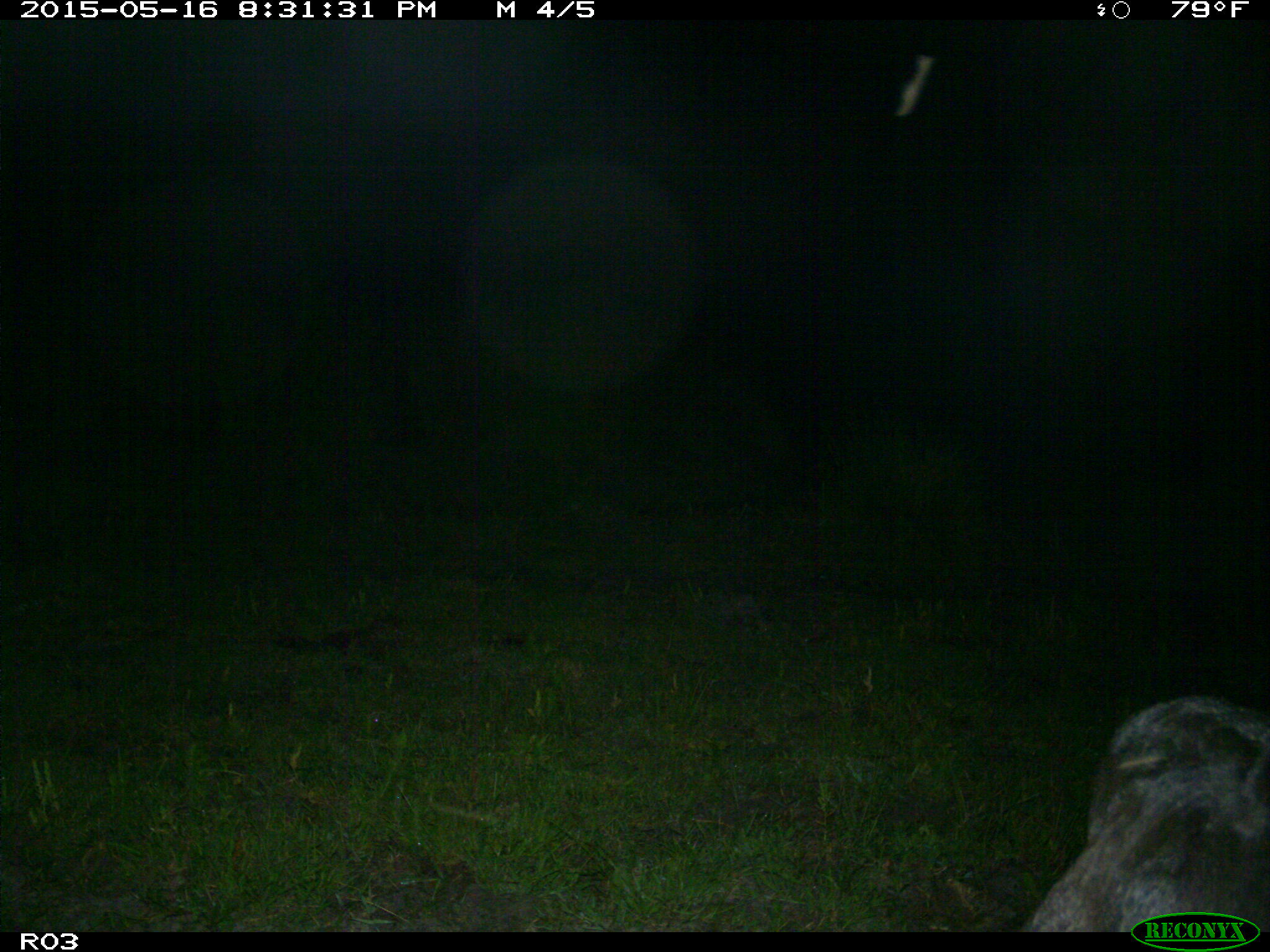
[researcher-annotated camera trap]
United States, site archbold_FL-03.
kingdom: Animalia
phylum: Chordata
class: Mammalia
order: Artiodactyla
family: Bovidae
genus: Bos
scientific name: Bos taurus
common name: domestic cow